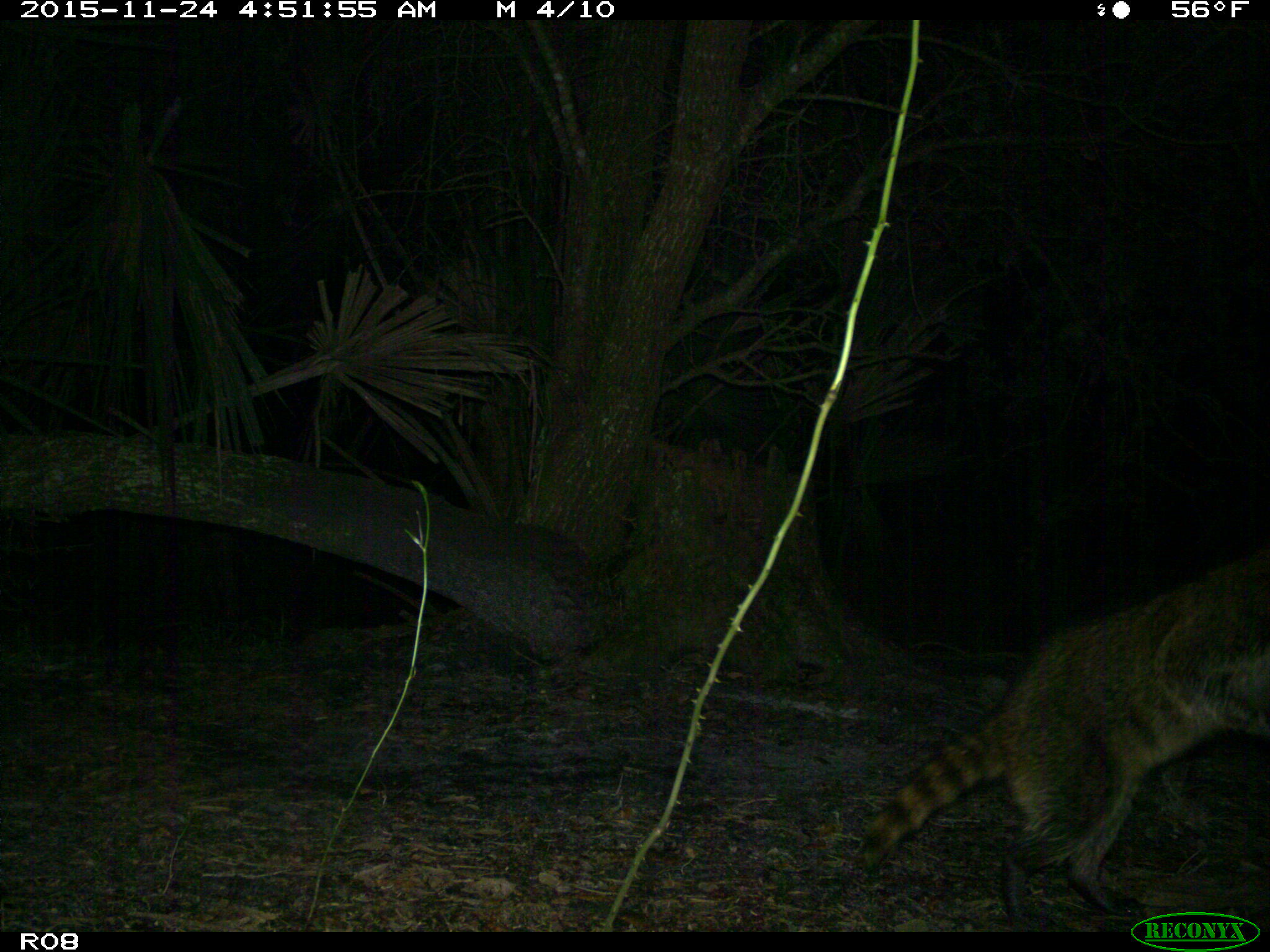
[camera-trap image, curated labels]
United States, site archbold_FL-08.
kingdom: Animalia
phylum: Chordata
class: Mammalia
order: Carnivora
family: Procyonidae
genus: Procyon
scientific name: Procyon lotor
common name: common raccoon